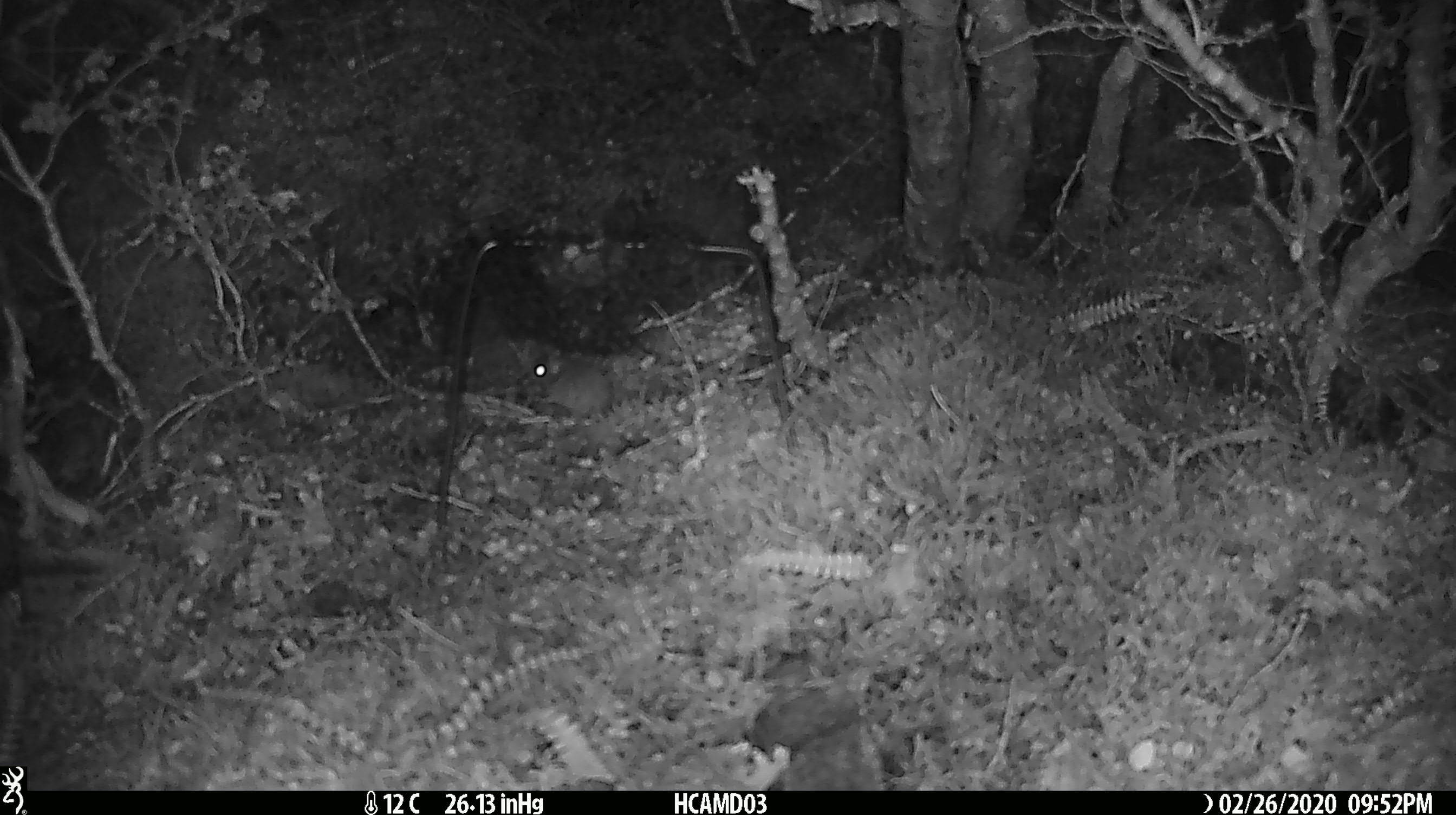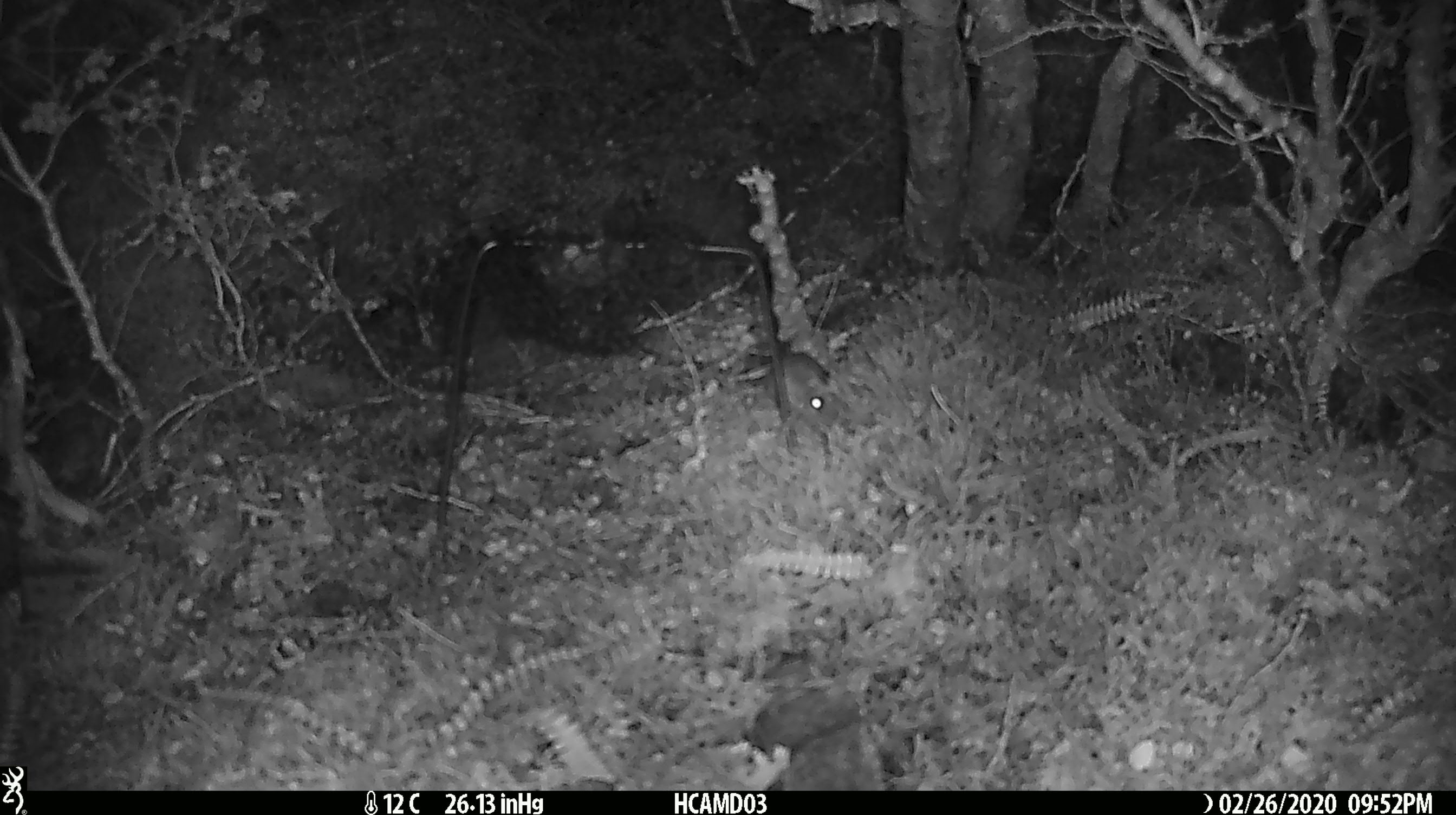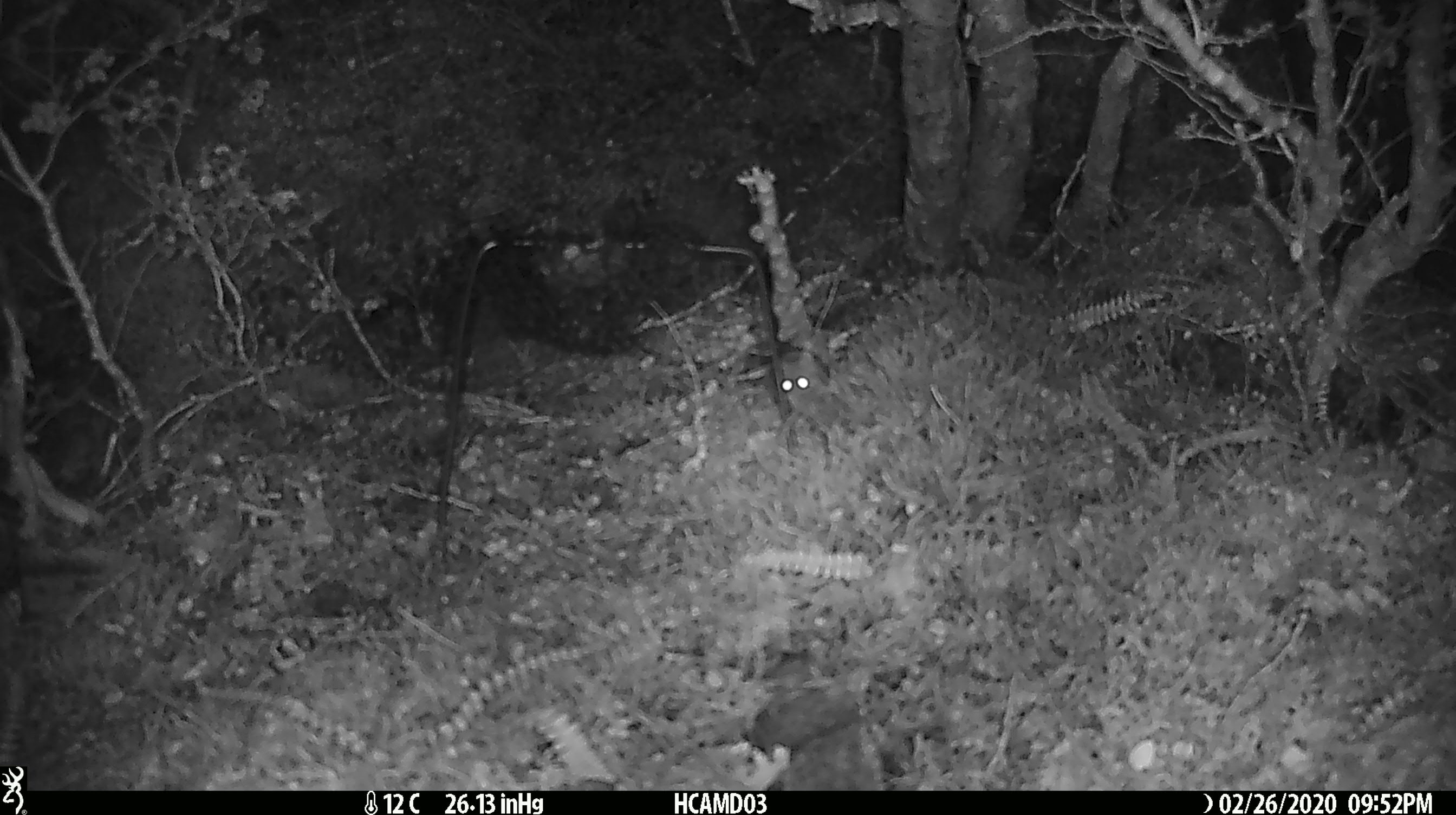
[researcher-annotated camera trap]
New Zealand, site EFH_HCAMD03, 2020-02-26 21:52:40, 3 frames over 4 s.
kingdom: Animalia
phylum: Chordata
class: Mammalia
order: Rodentia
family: Muridae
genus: Mus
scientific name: Mus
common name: mouse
Mouse (Mus).